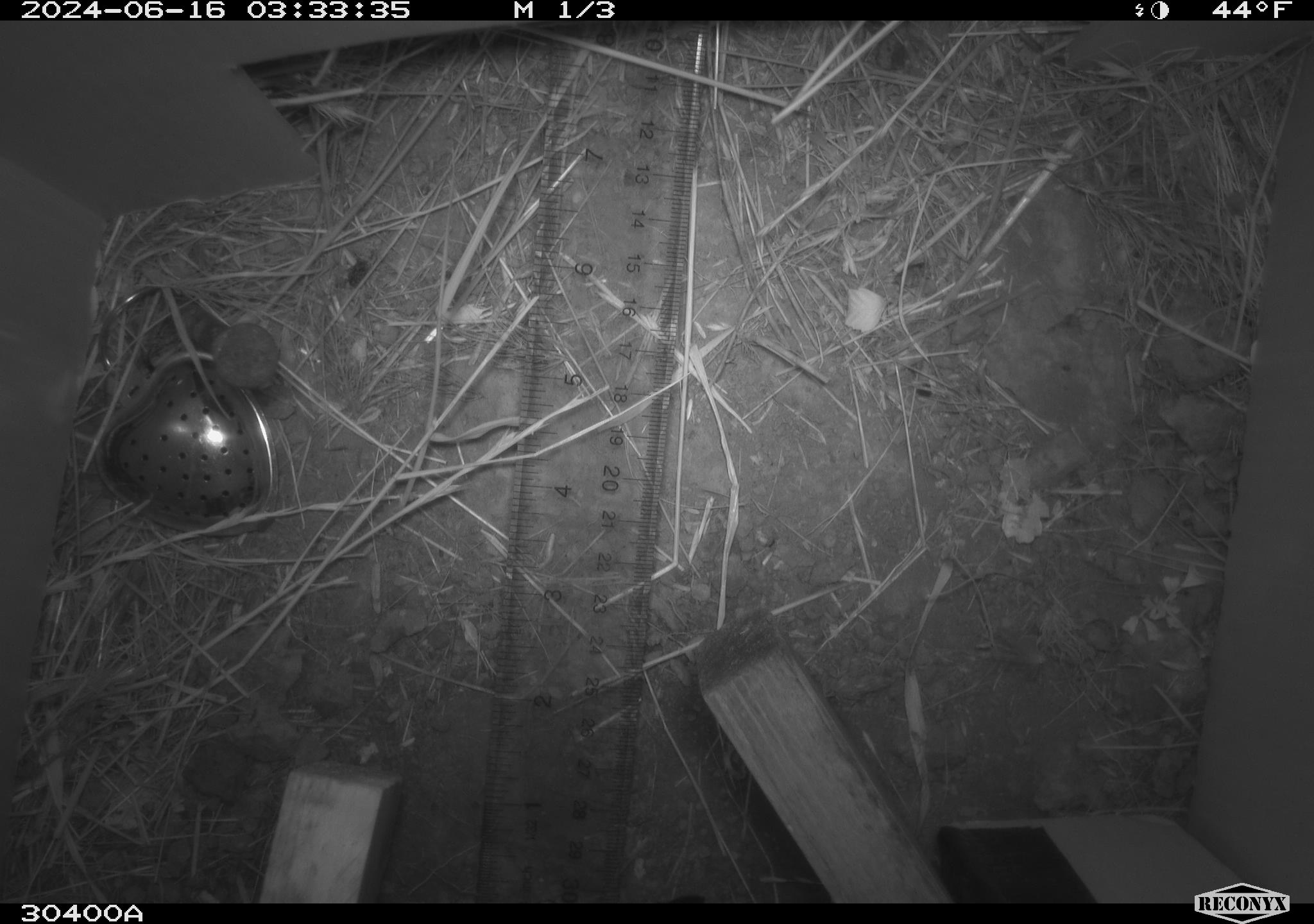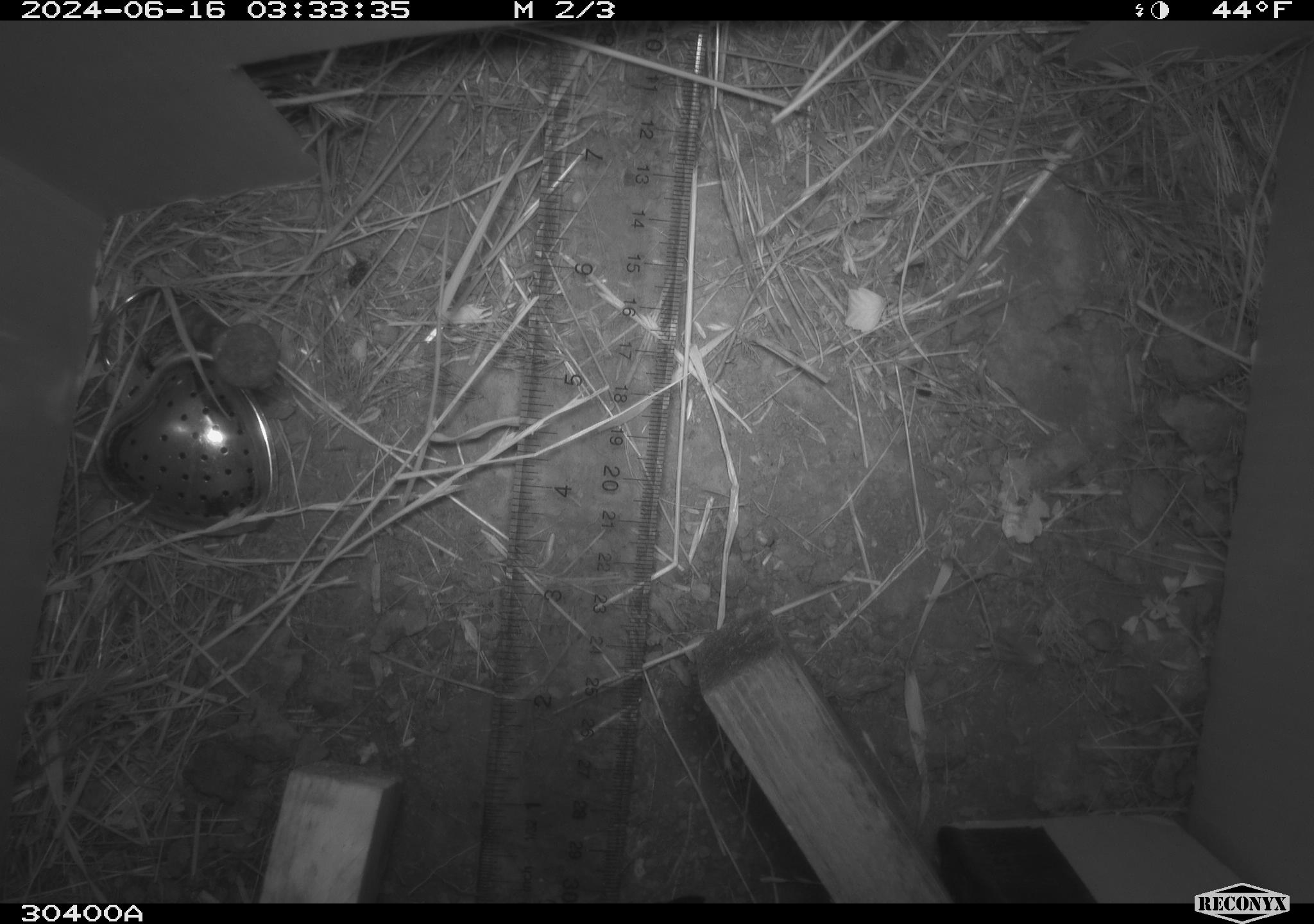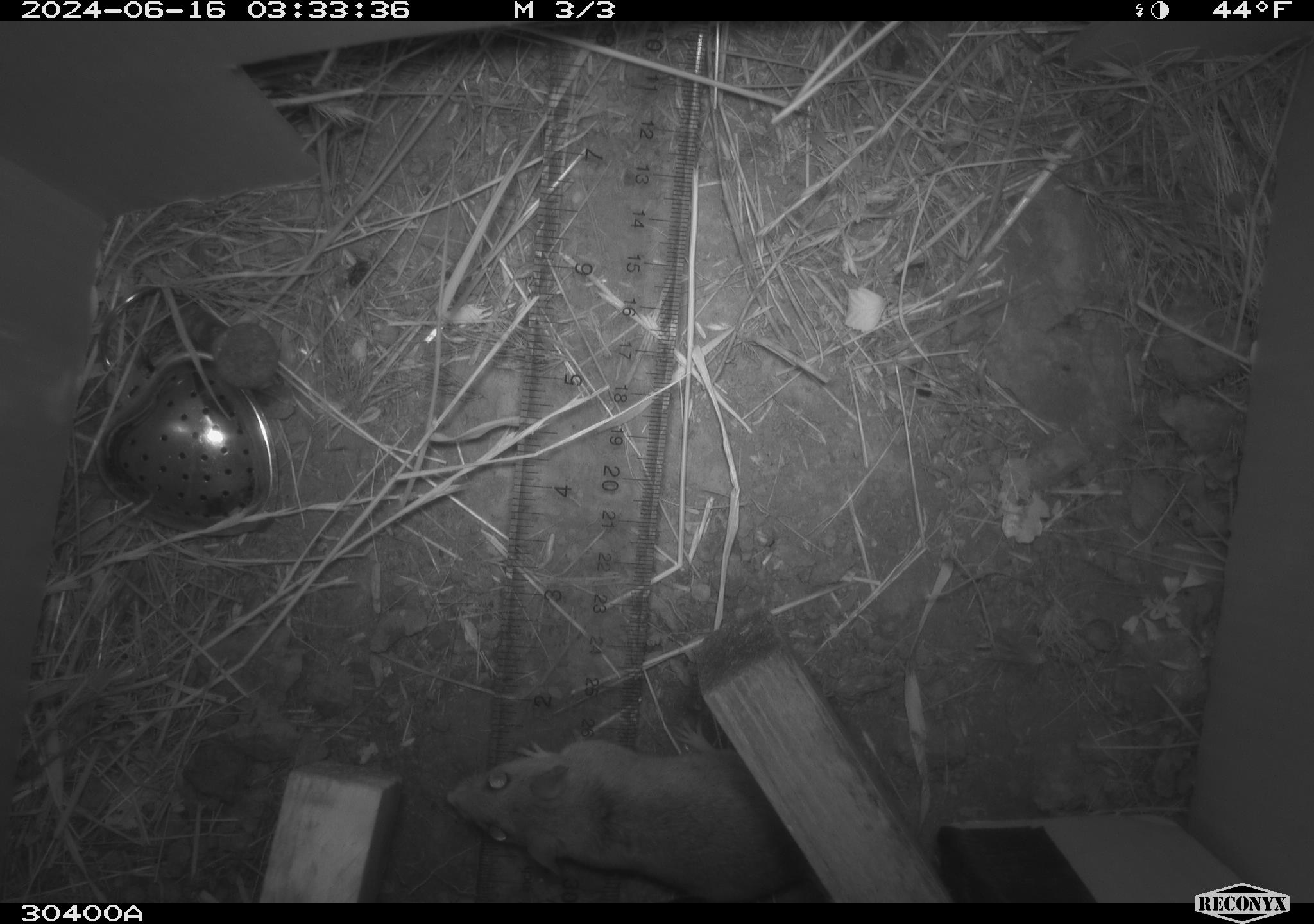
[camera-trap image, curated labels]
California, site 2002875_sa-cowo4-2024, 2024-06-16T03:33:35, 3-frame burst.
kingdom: Animalia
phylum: Chordata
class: Mammalia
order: Rodentia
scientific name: Rodentia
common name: rodent